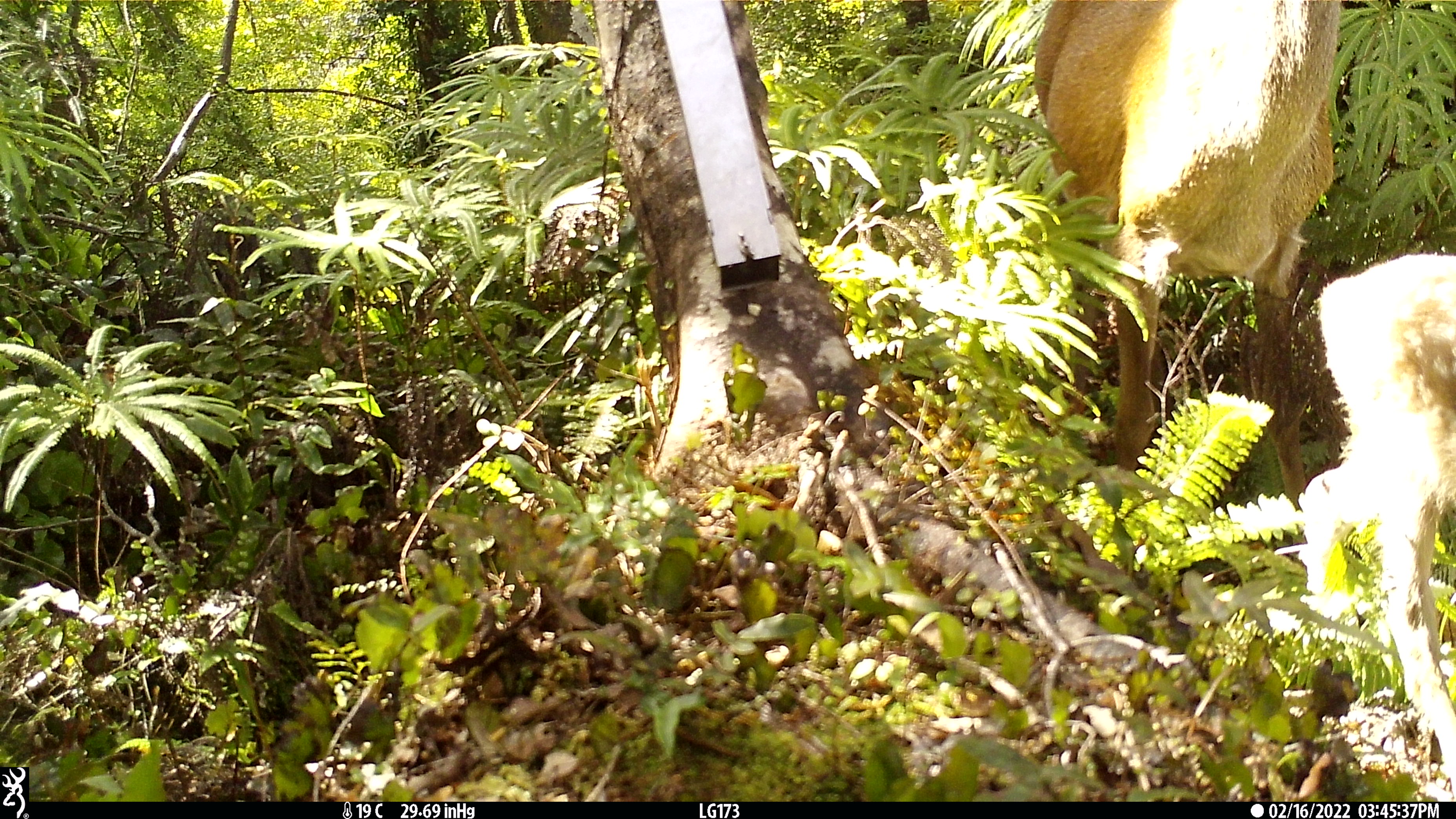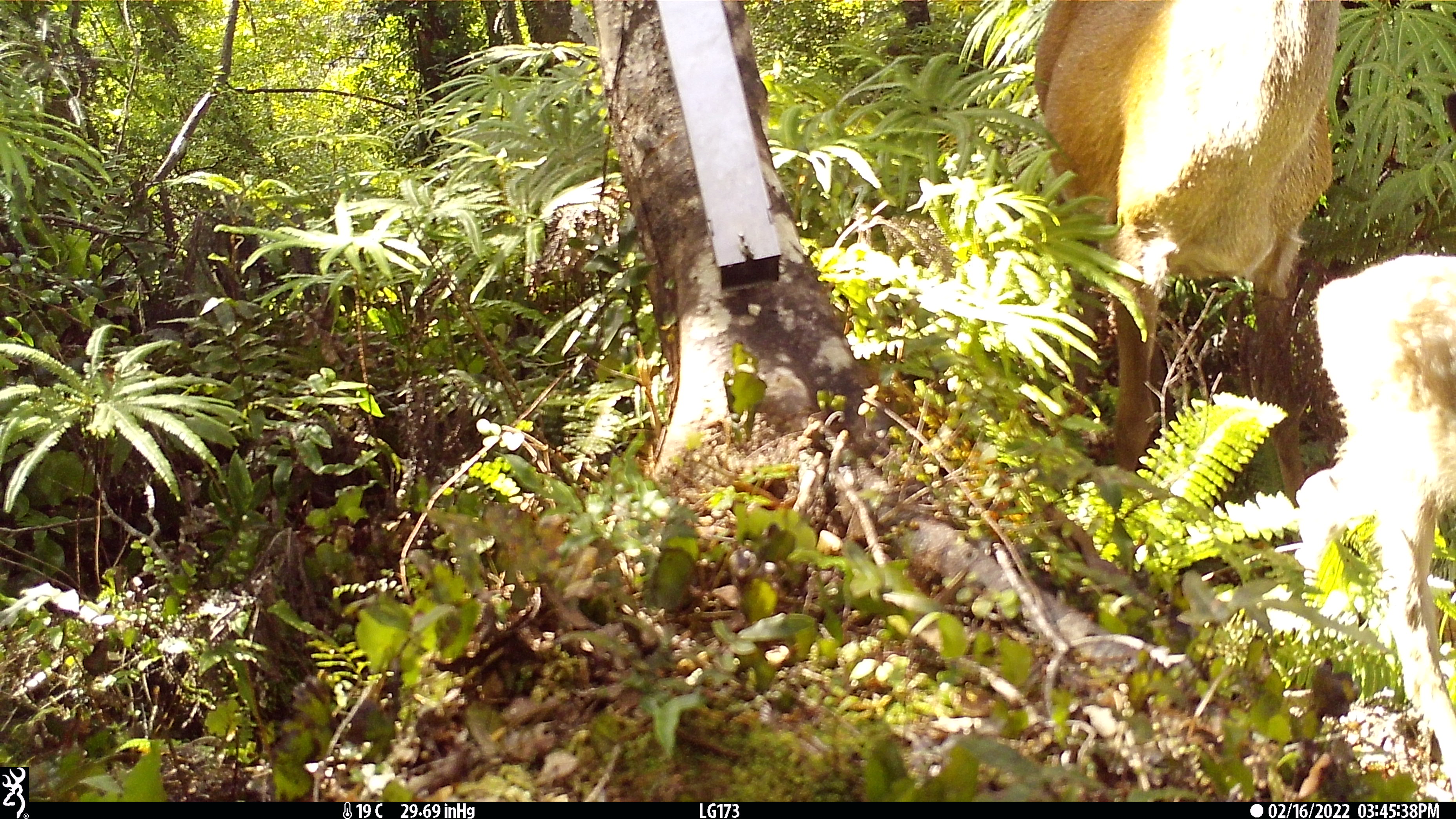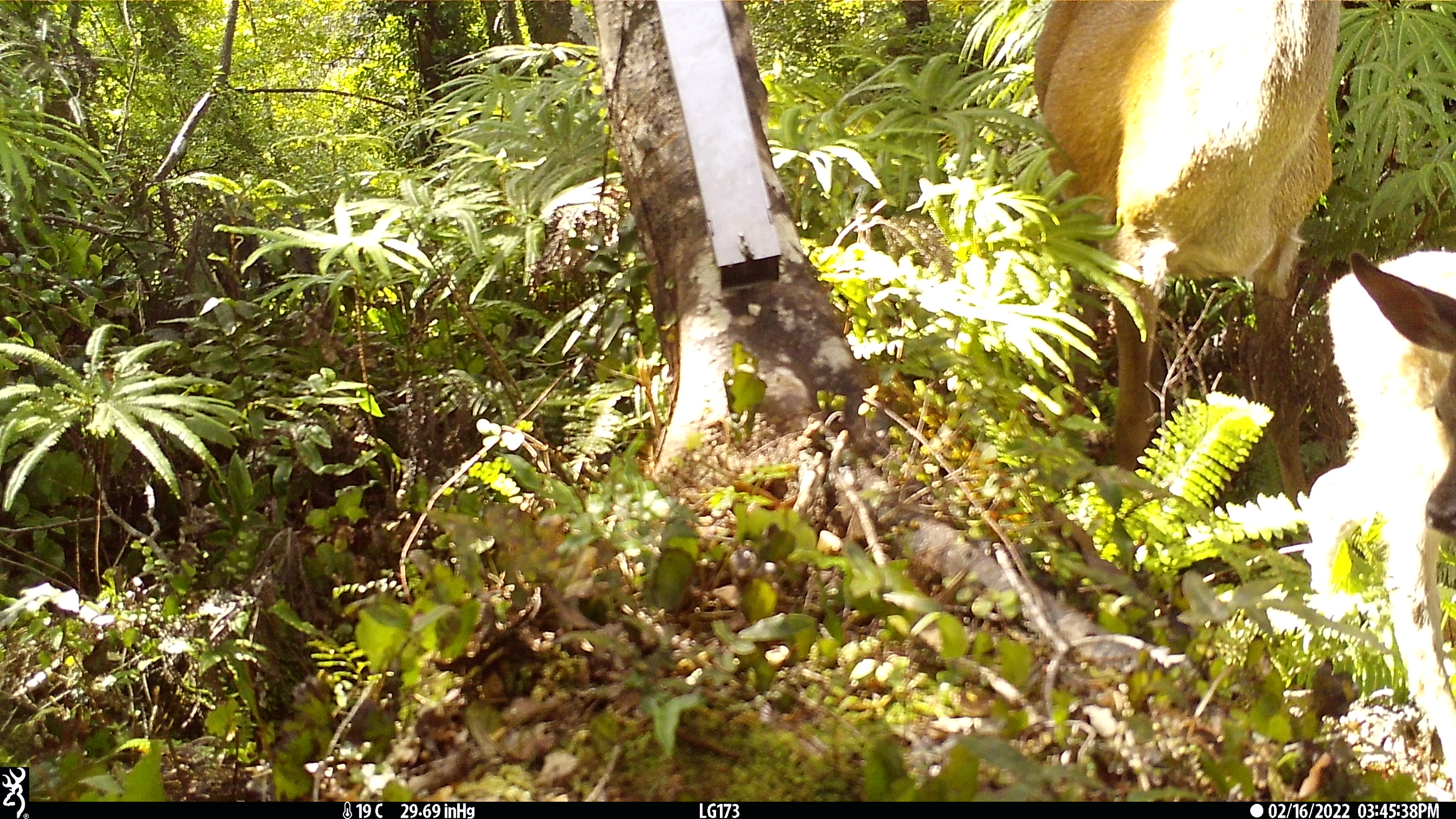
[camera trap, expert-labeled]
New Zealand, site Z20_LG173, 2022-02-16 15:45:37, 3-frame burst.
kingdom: Animalia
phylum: Chordata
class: Mammalia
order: Artiodactyla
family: Cervidae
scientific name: Cervidae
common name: deer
Deer (Cervidae).